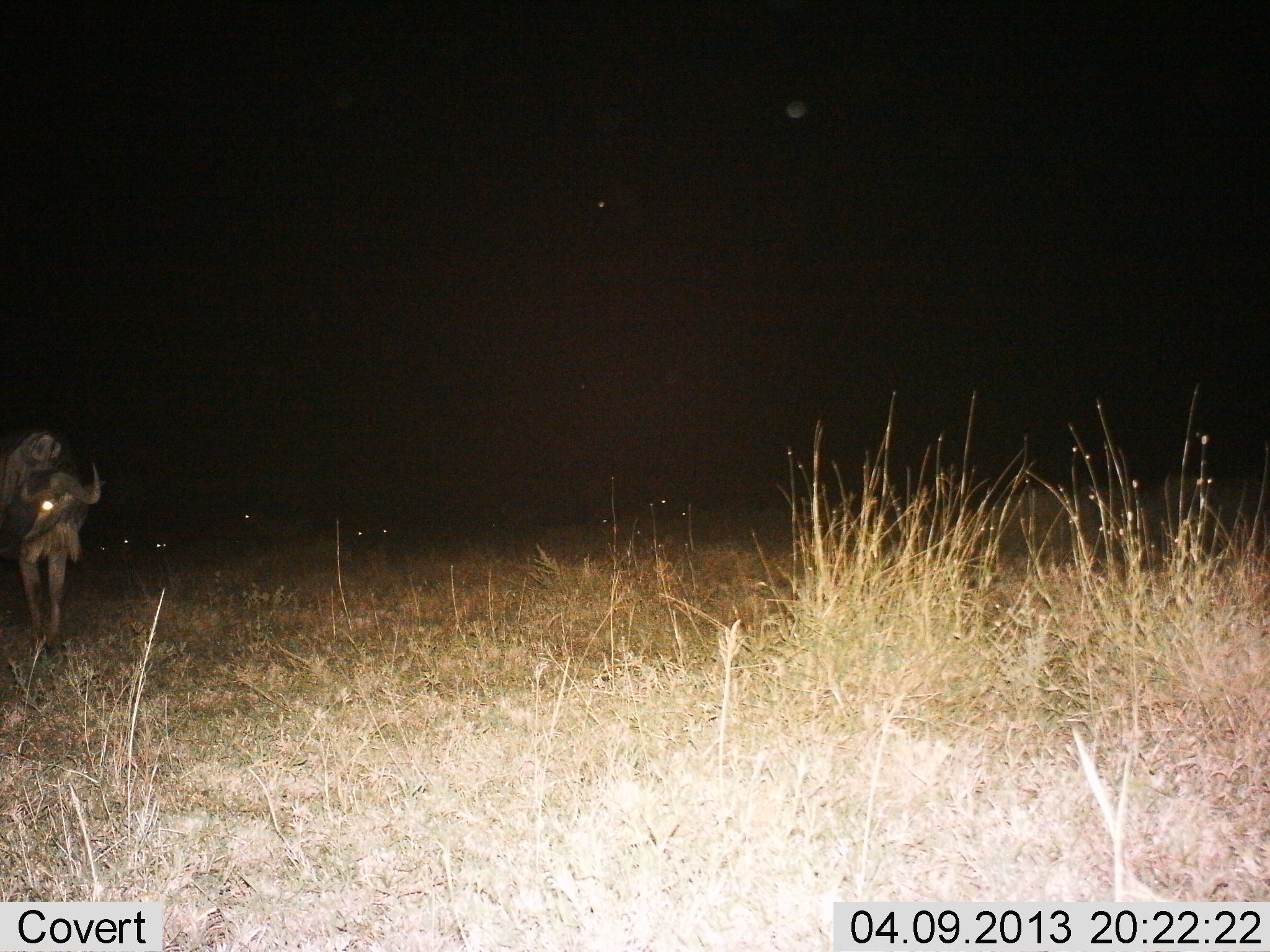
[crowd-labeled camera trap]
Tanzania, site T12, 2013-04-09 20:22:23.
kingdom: Animalia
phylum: Chordata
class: Mammalia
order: Artiodactyla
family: Bovidae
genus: Connochaetes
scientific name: Connochaetes taurinus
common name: blue wildebeest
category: wildebeest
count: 1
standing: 53%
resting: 12%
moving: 47%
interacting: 0%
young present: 6%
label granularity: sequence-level